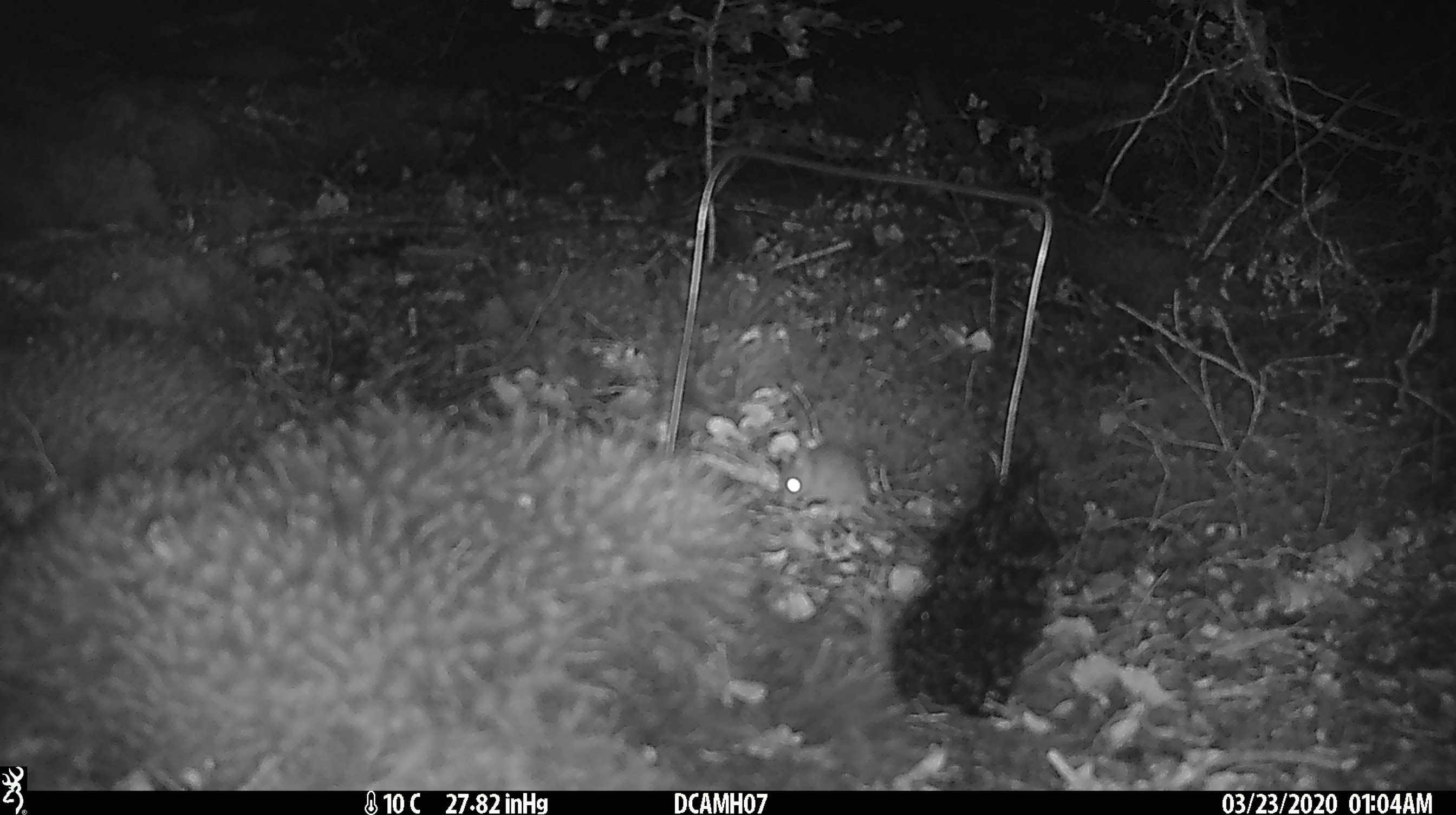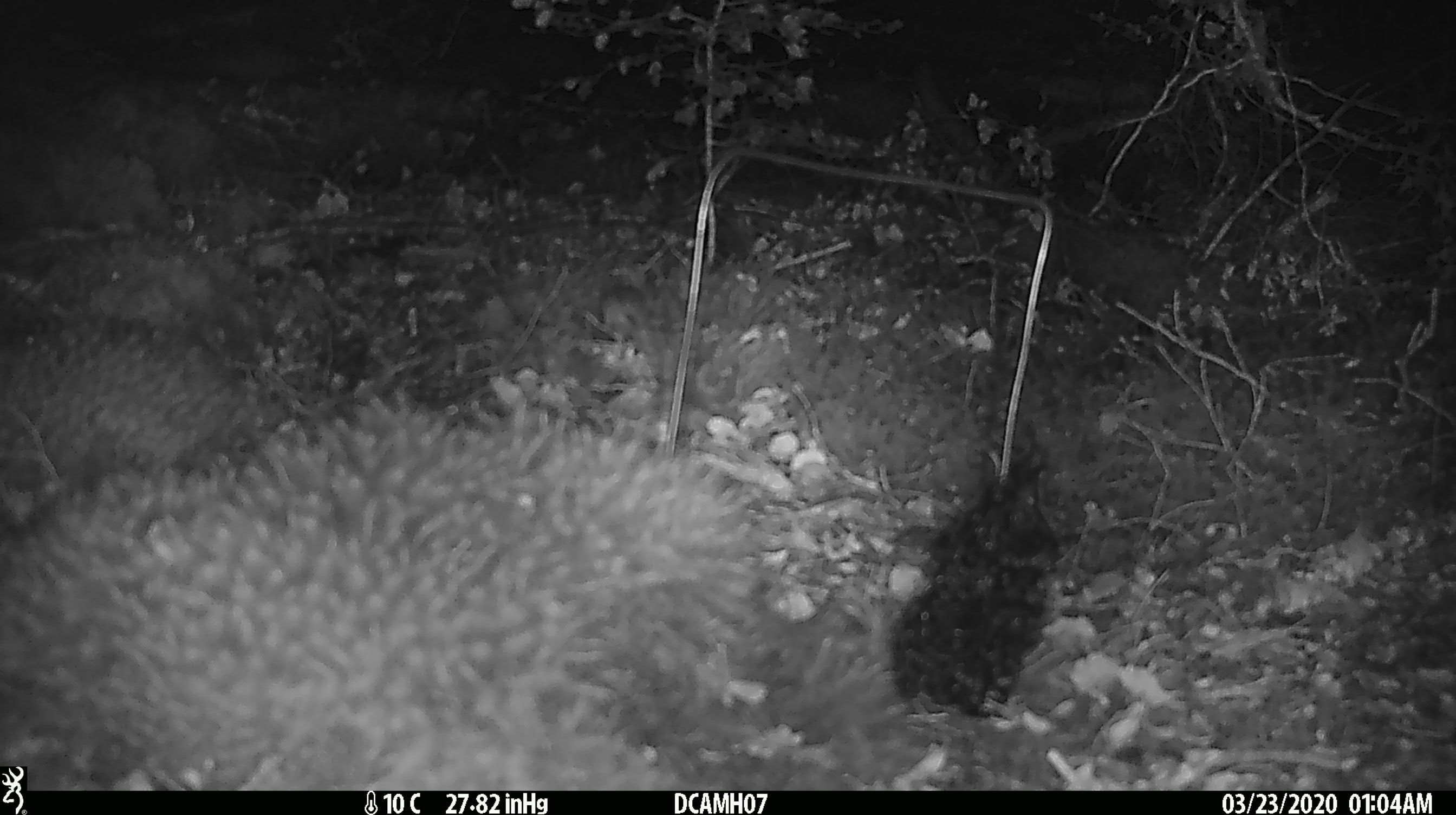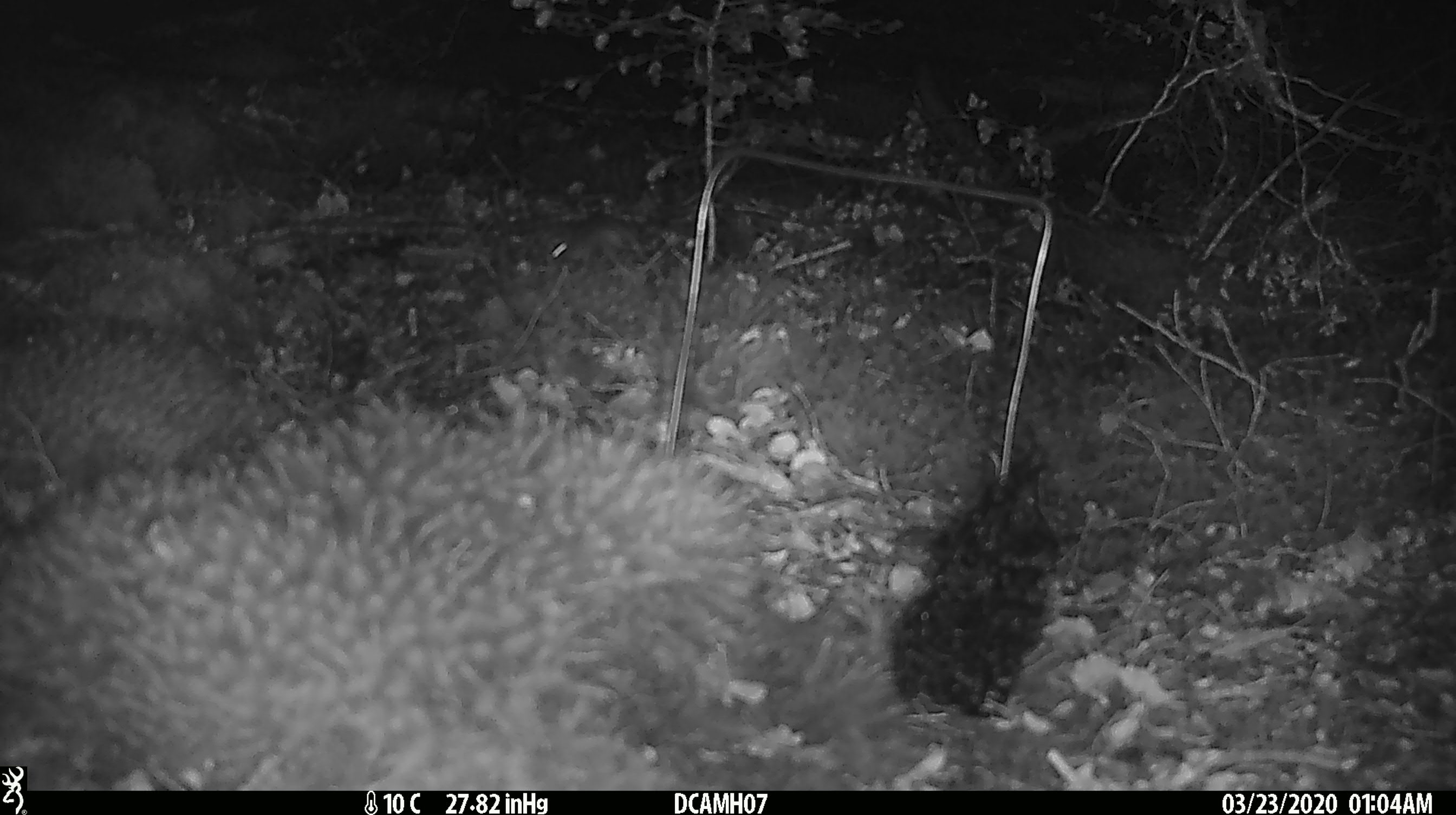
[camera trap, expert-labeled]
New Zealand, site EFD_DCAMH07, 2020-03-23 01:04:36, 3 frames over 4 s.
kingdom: Animalia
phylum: Chordata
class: Mammalia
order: Rodentia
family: Muridae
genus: Mus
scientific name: Mus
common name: mouse